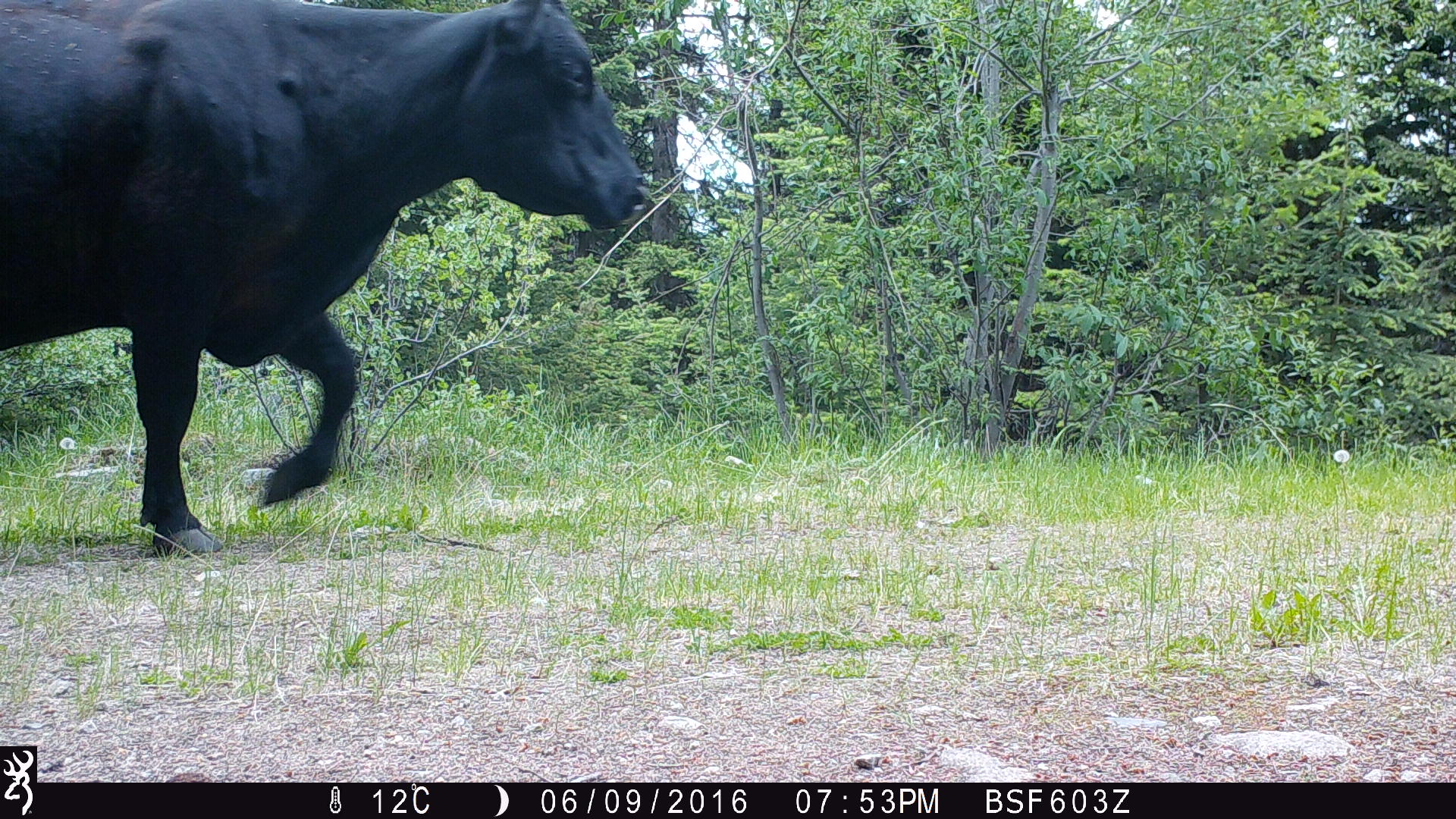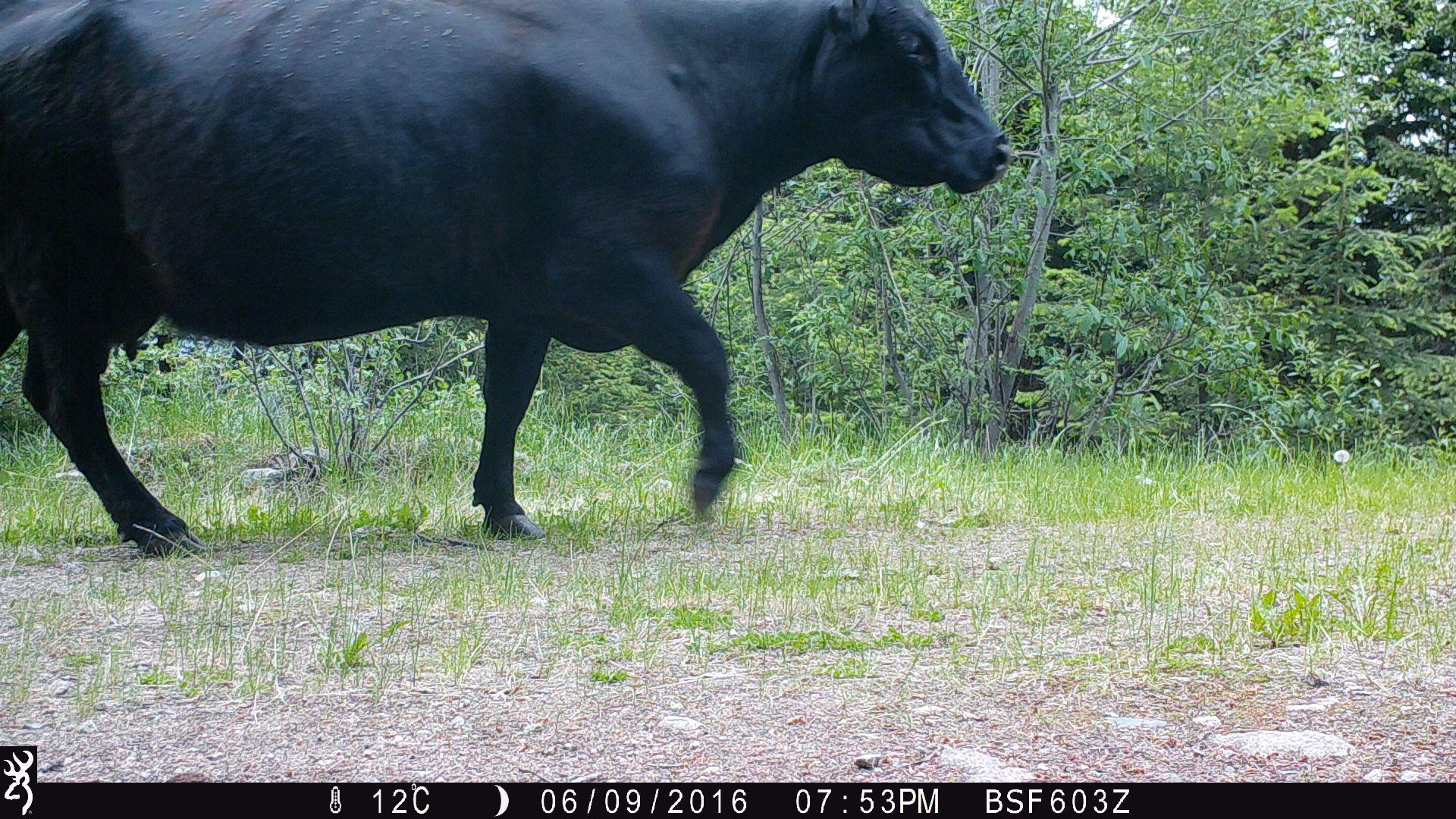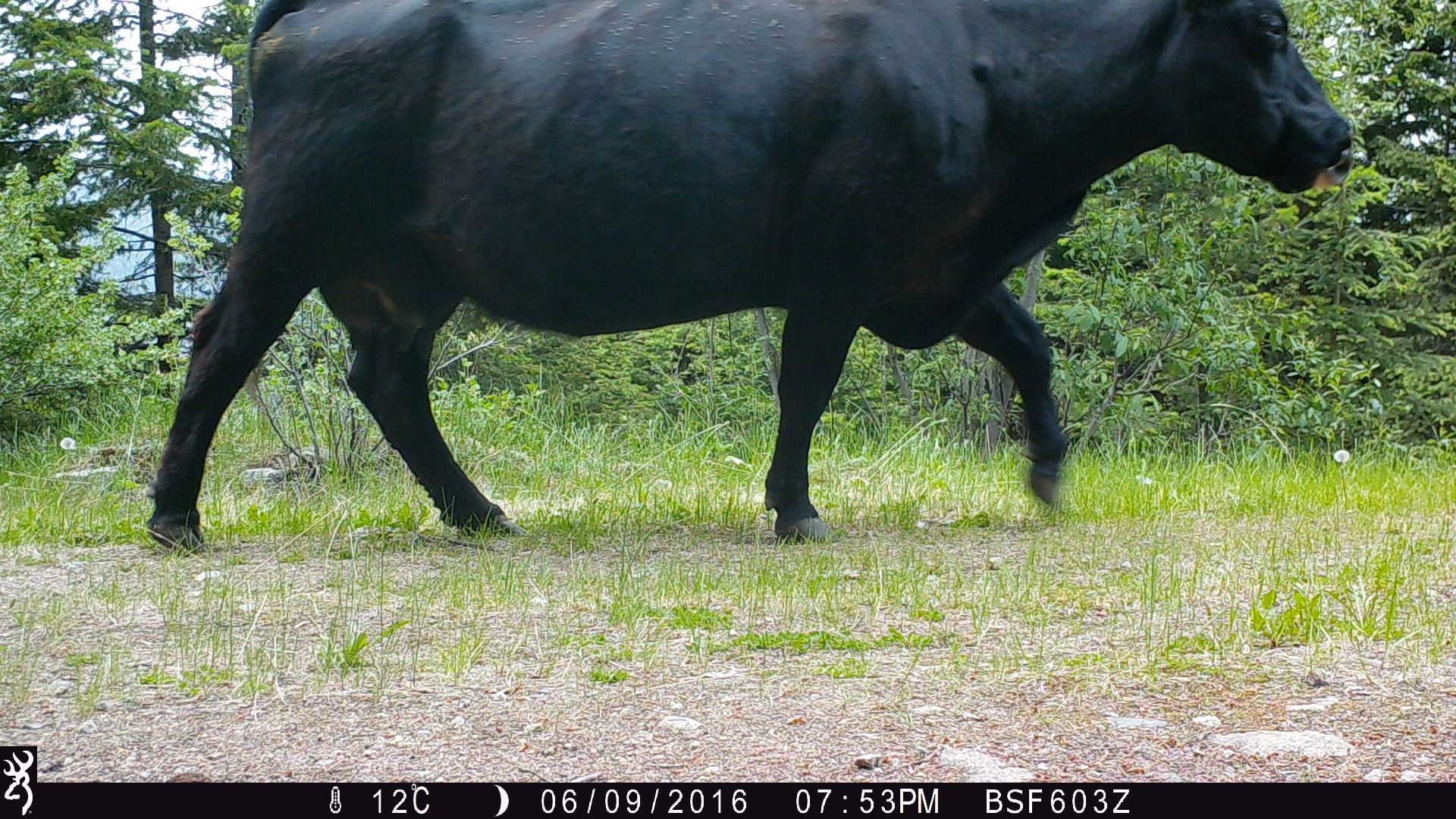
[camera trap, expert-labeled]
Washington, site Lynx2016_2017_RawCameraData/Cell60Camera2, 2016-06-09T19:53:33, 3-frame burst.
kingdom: Animalia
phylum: Chordata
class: Mammalia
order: Artiodactyla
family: Bovidae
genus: Bos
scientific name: Bos taurus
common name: domestic cattle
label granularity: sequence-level